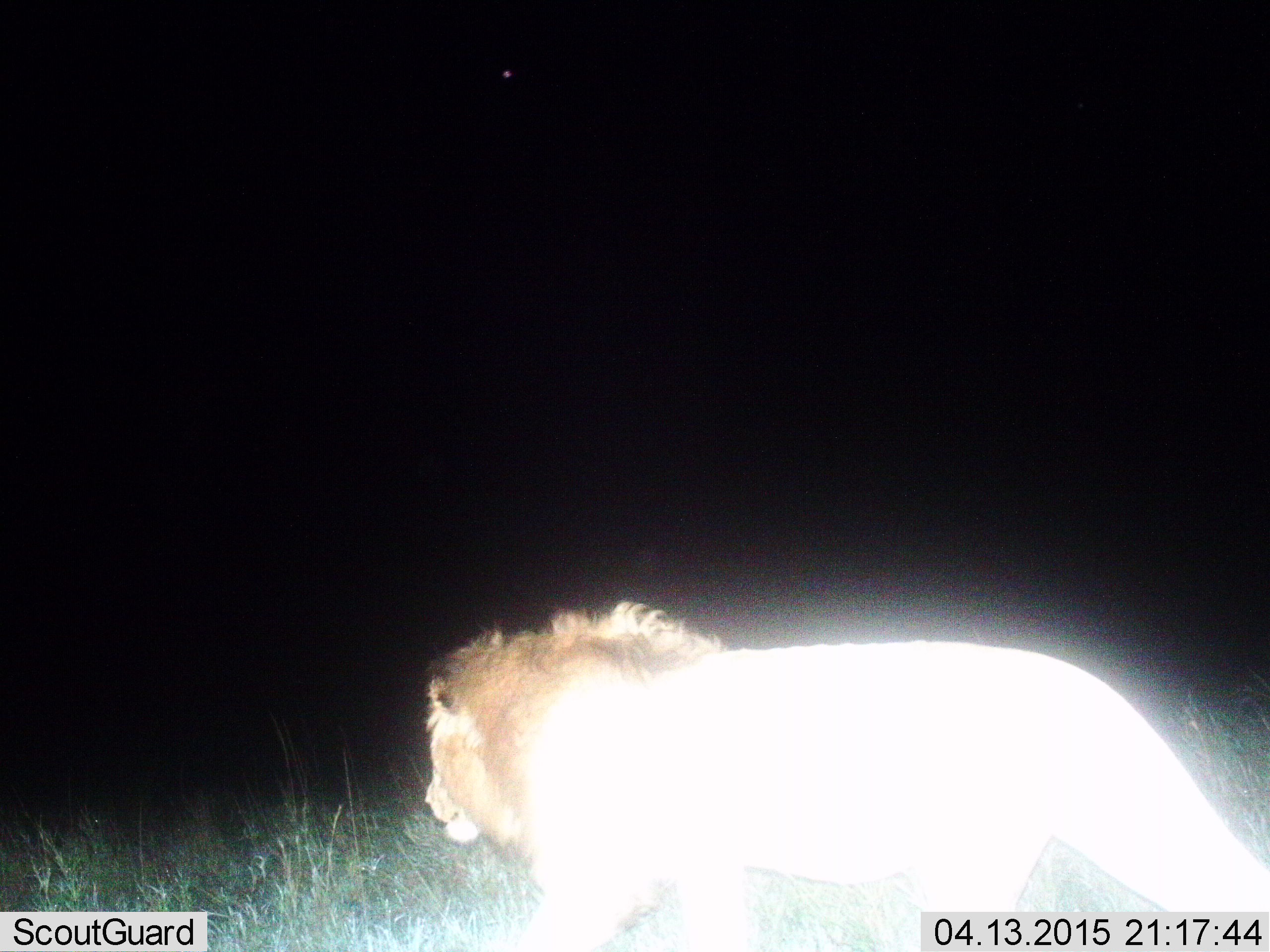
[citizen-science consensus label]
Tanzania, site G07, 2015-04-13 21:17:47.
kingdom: Animalia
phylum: Chordata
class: Mammalia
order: Carnivora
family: Felidae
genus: Panthera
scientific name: Panthera leo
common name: lion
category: lionmale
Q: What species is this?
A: Lionmale (lion) (Panthera leo).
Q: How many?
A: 1.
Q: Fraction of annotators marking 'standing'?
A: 20%.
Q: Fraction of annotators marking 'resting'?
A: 0%.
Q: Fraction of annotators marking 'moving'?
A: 80%.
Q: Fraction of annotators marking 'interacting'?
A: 0%.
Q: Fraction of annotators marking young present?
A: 0%.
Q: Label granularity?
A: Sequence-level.